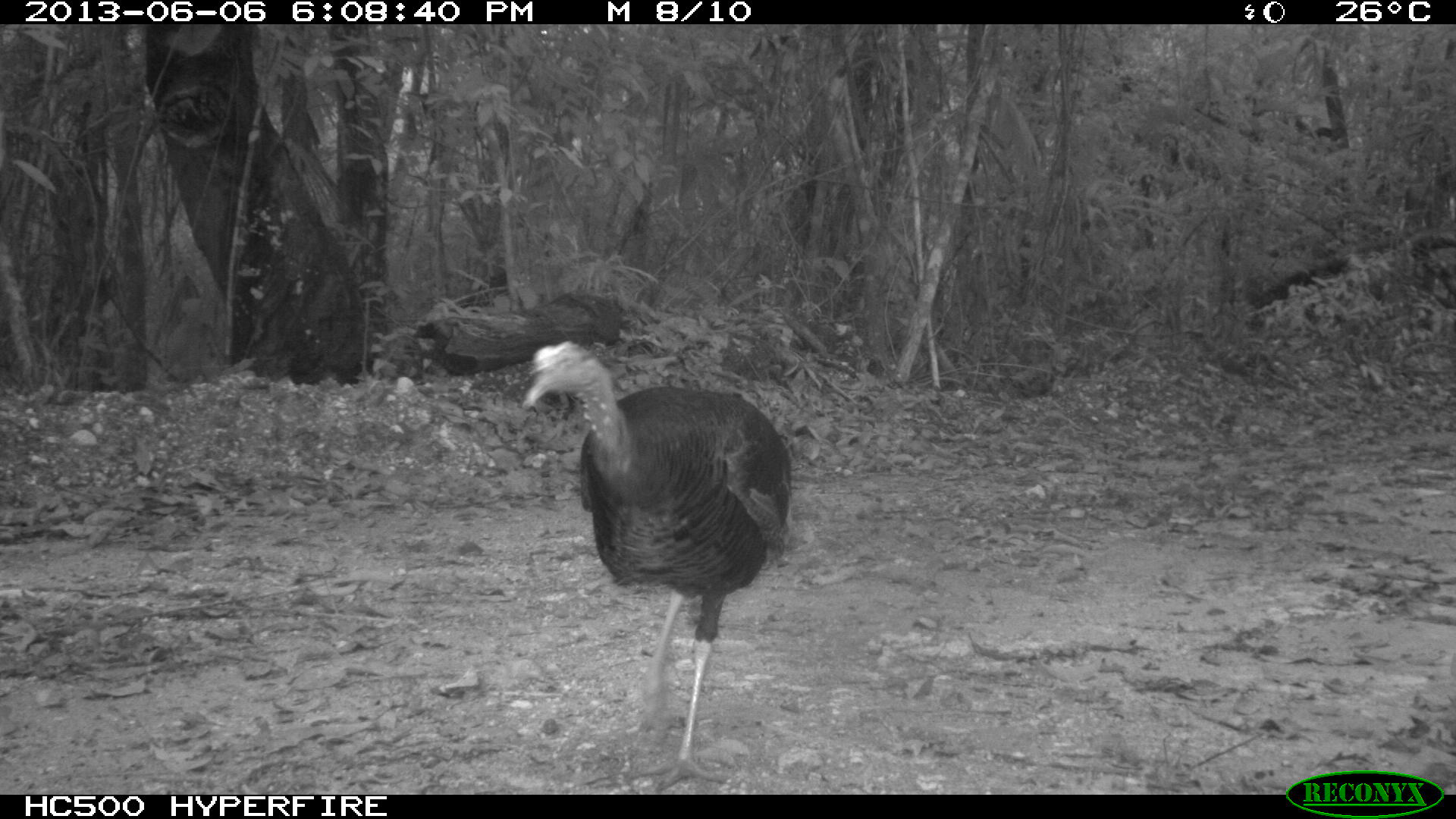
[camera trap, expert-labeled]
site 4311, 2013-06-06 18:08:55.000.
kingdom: Animalia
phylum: Chordata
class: Aves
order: Galliformes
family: Phasianidae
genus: Meleagris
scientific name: Meleagris ocellata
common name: ocellated turkey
Meleagris ocellata (ocellated turkey), count 1, sex female.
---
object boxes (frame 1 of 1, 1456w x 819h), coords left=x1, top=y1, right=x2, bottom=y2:
meleagris ocellata: left=518, top=338, right=792, bottom=795